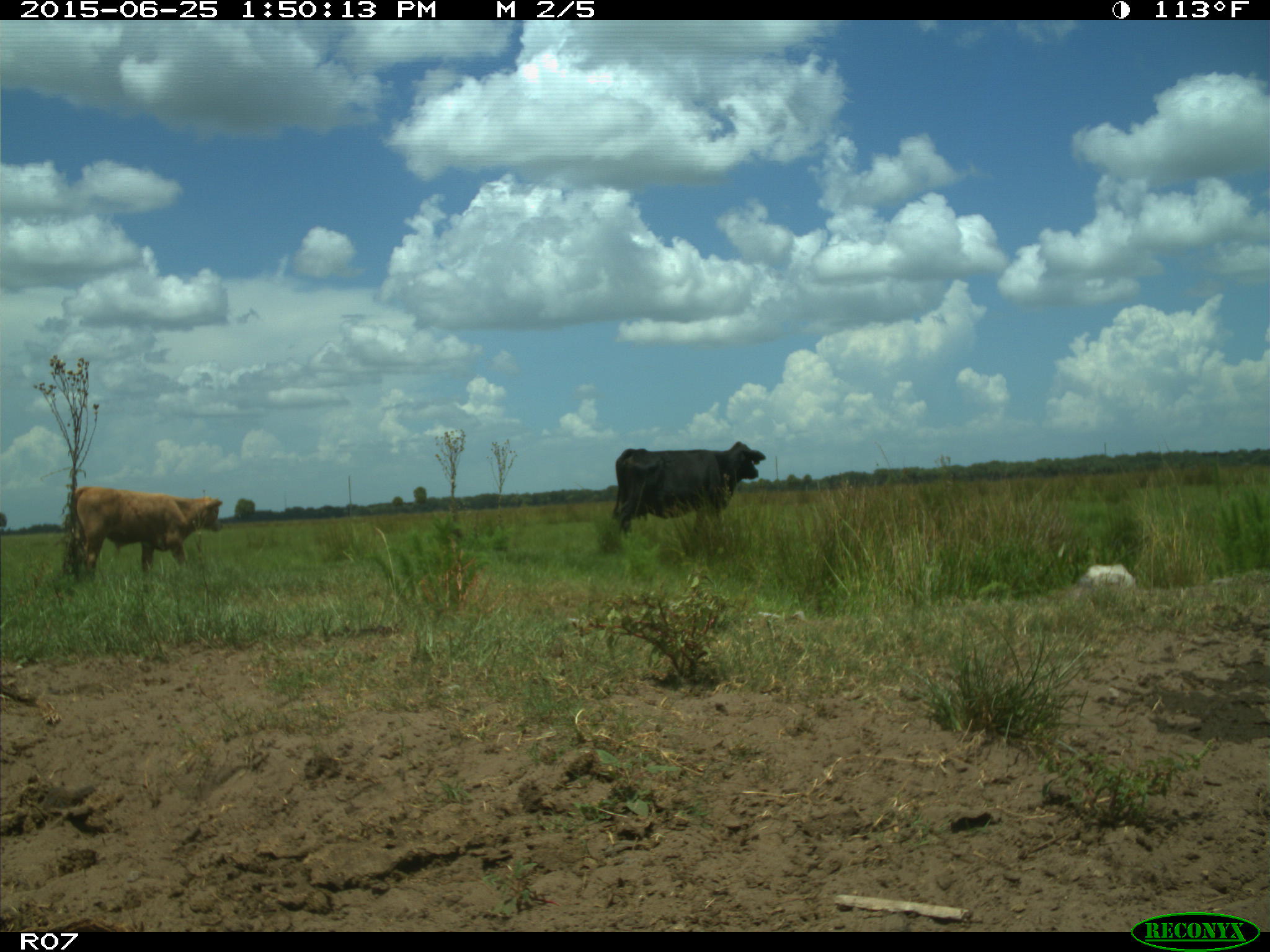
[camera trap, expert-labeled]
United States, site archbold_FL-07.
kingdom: Animalia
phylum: Chordata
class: Mammalia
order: Artiodactyla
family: Bovidae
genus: Bos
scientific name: Bos taurus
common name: domestic cow